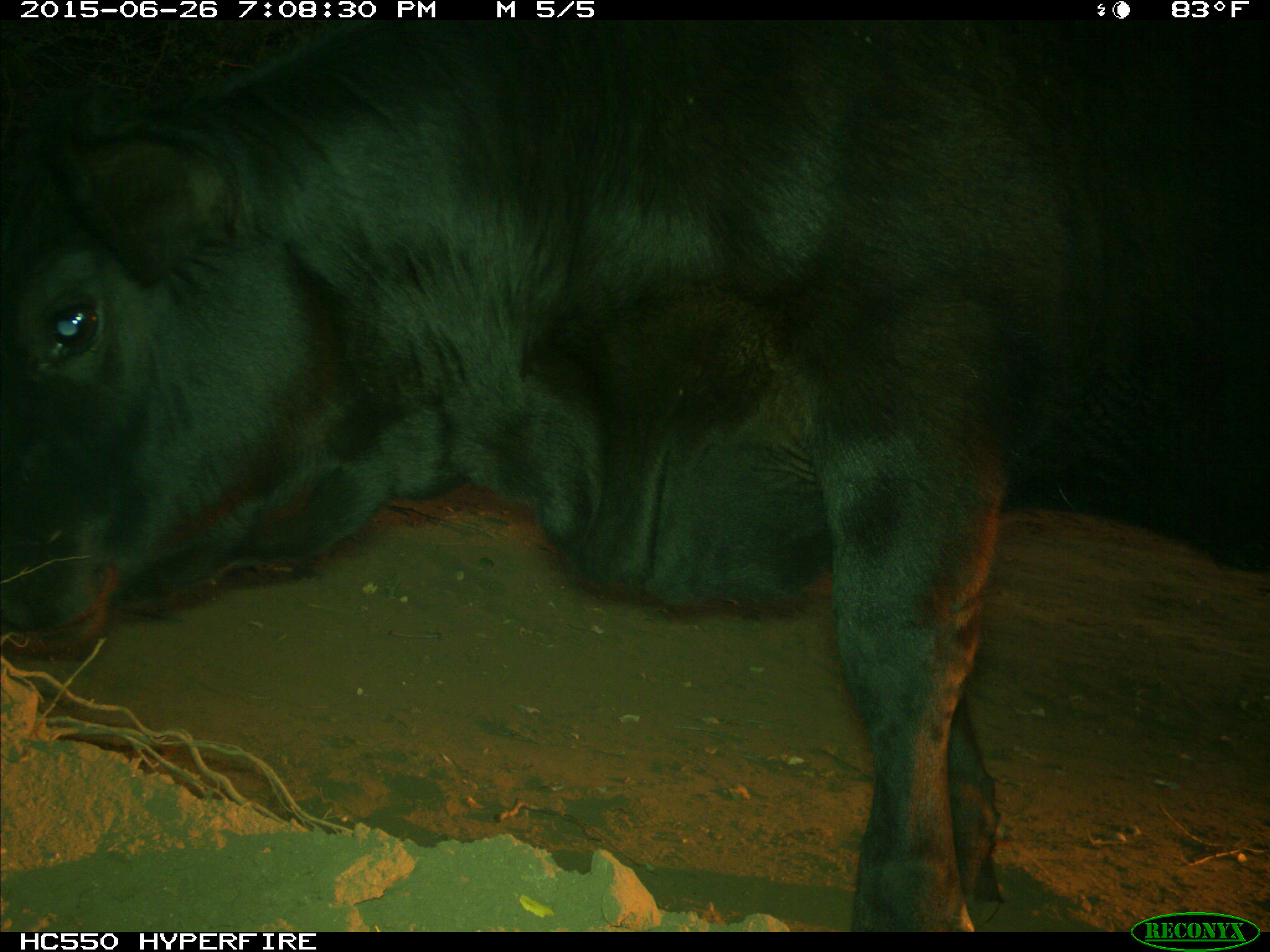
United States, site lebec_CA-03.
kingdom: Animalia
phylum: Chordata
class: Mammalia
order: Artiodactyla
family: Bovidae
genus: Bos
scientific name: Bos taurus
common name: domestic cow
Bos taurus (domestic cow).